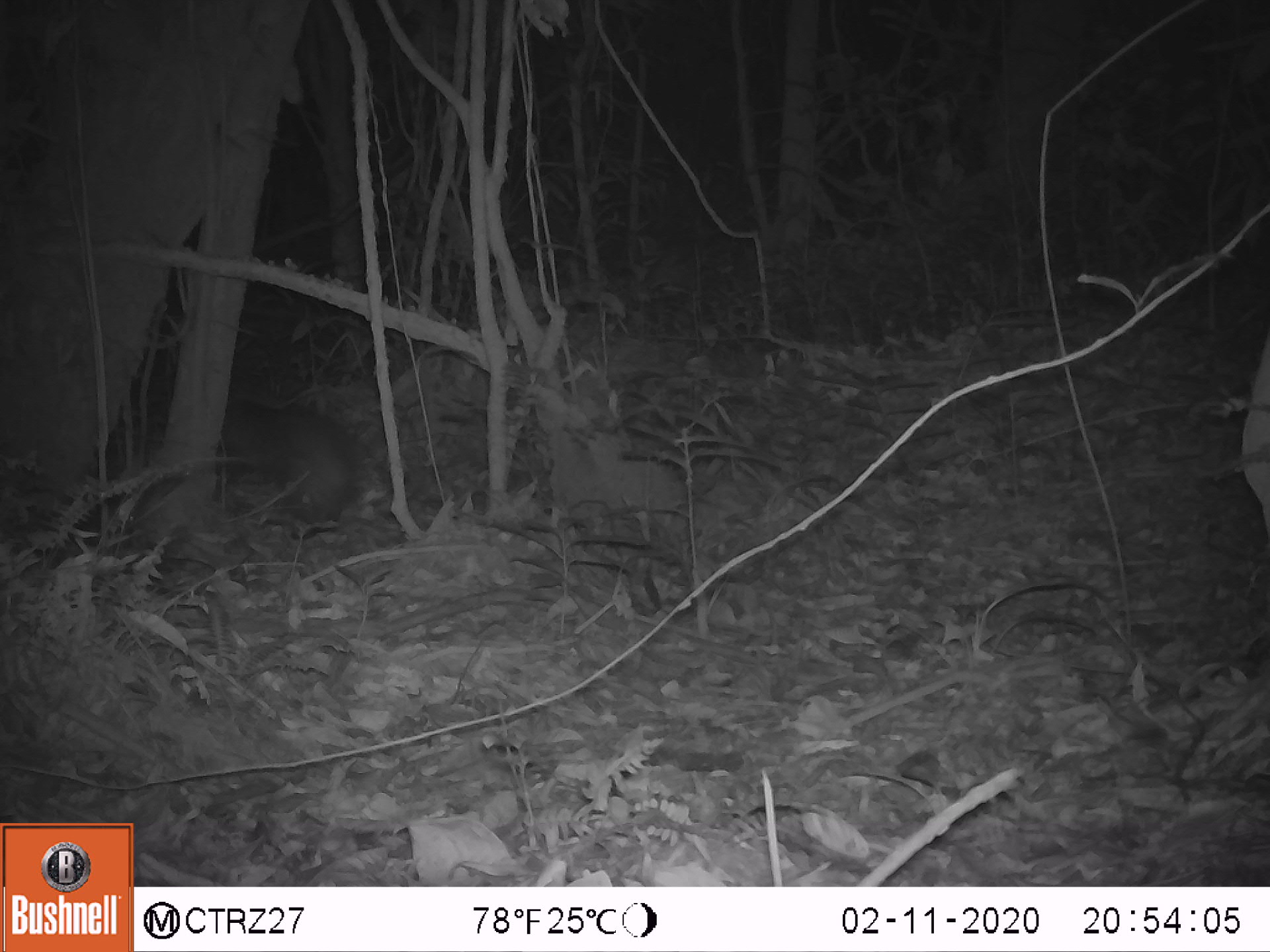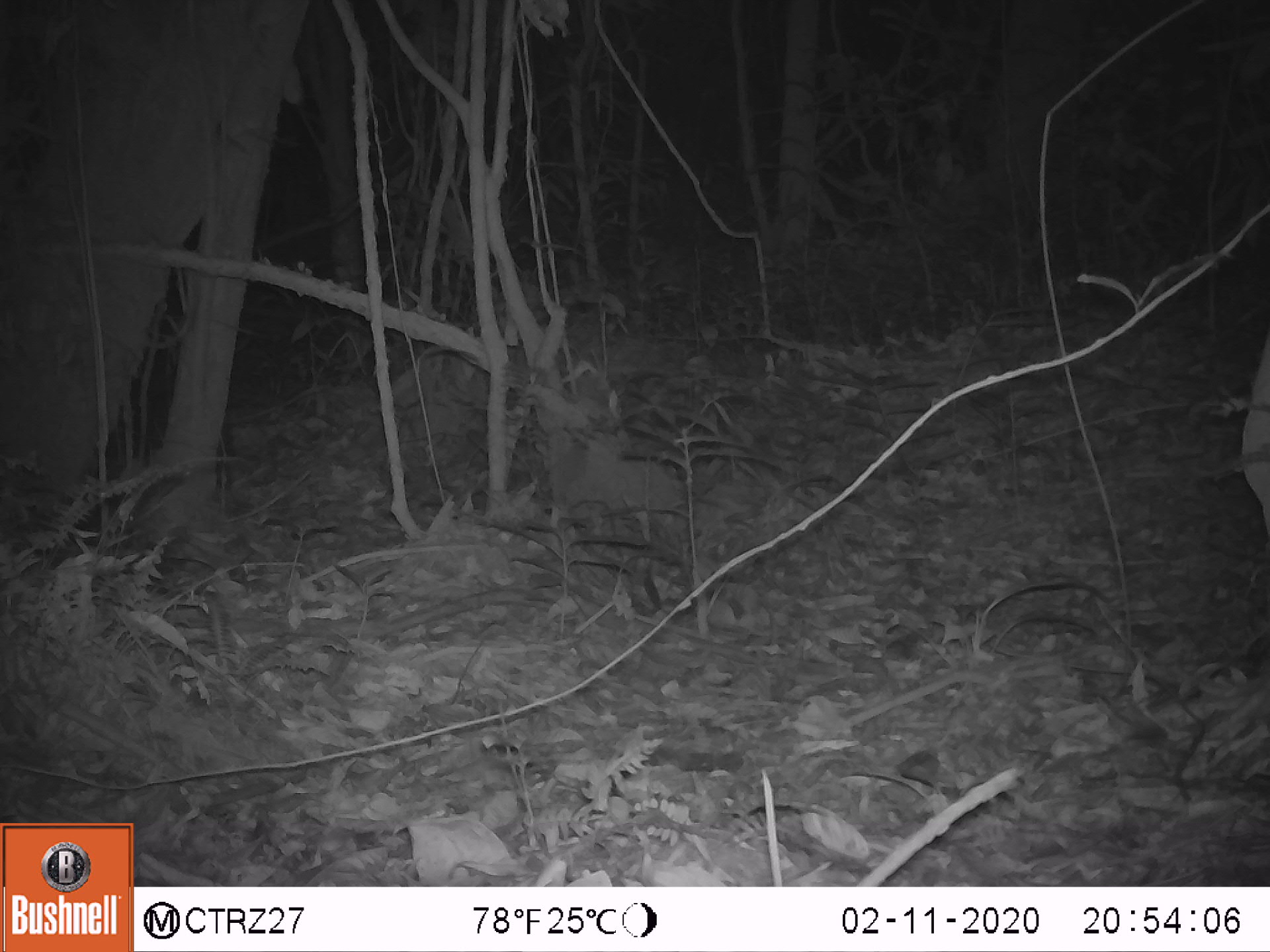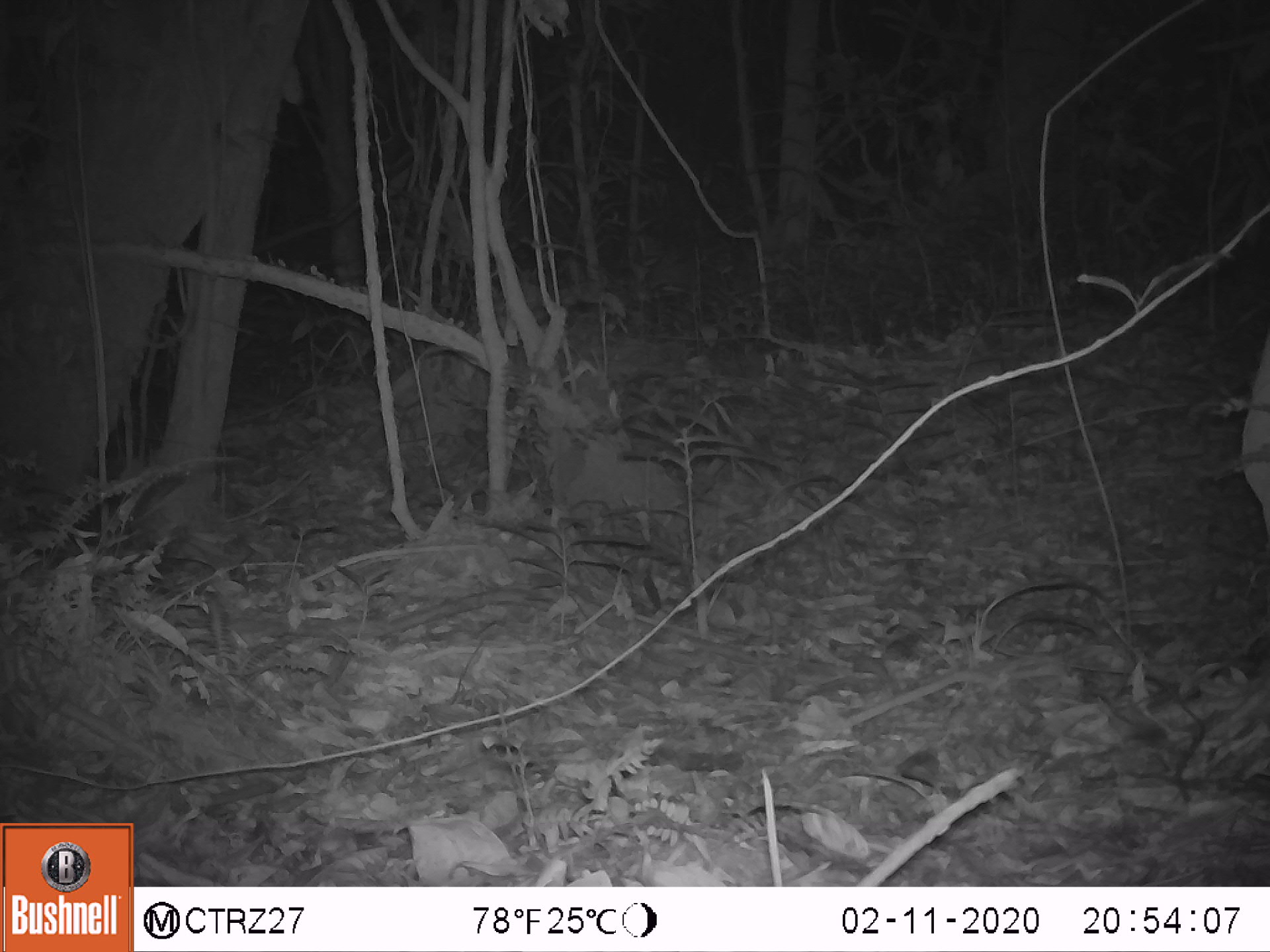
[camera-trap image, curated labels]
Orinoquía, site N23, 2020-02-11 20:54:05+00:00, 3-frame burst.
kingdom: Animalia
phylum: Chordata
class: Mammalia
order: Rodentia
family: Cuniculidae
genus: Cuniculus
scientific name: Cuniculus paca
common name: spotted paca